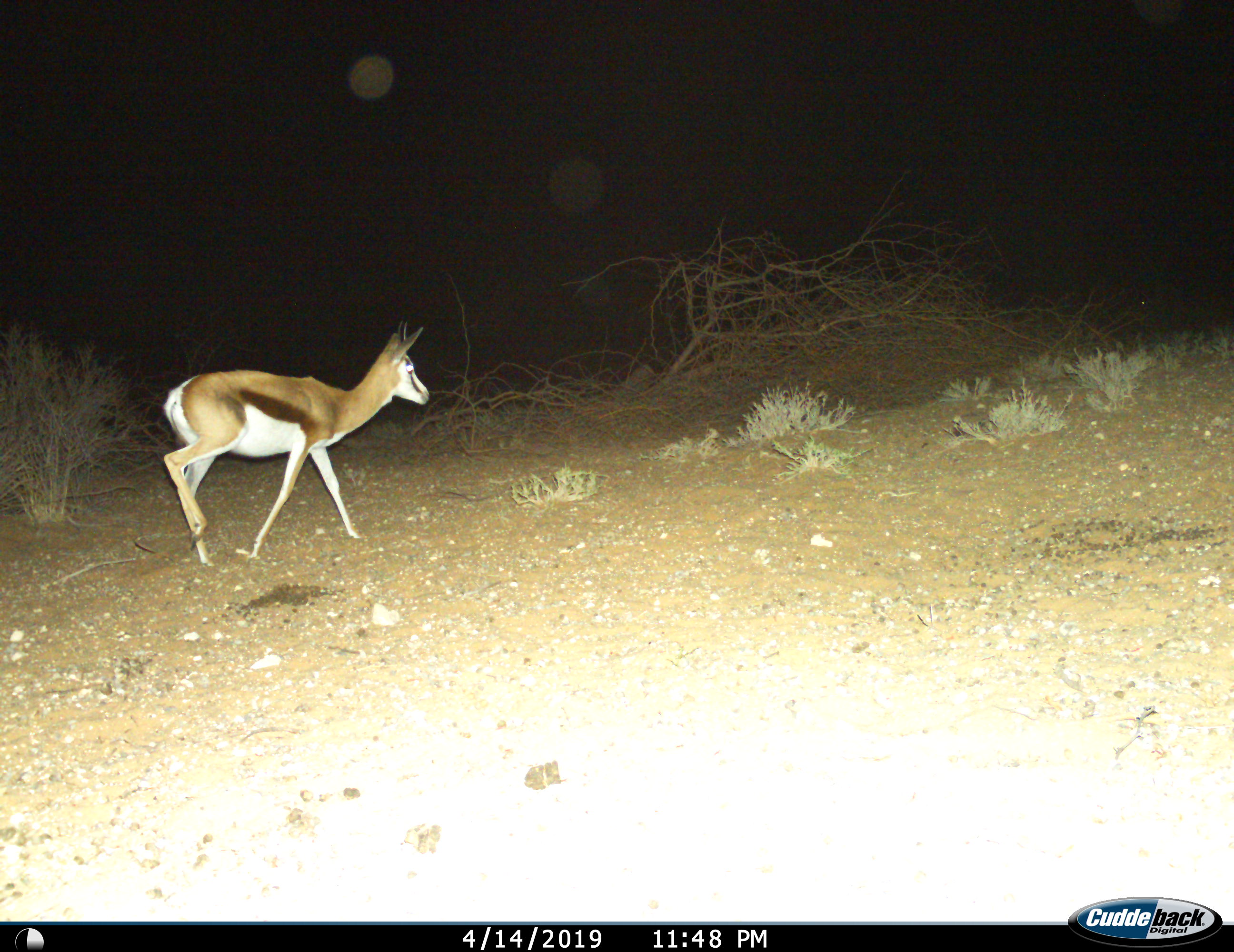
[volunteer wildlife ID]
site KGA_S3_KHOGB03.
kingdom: Animalia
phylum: Chordata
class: Mammalia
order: Artiodactyla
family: Bovidae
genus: Antidorcas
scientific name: Antidorcas marsupialis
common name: springbok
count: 1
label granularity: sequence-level